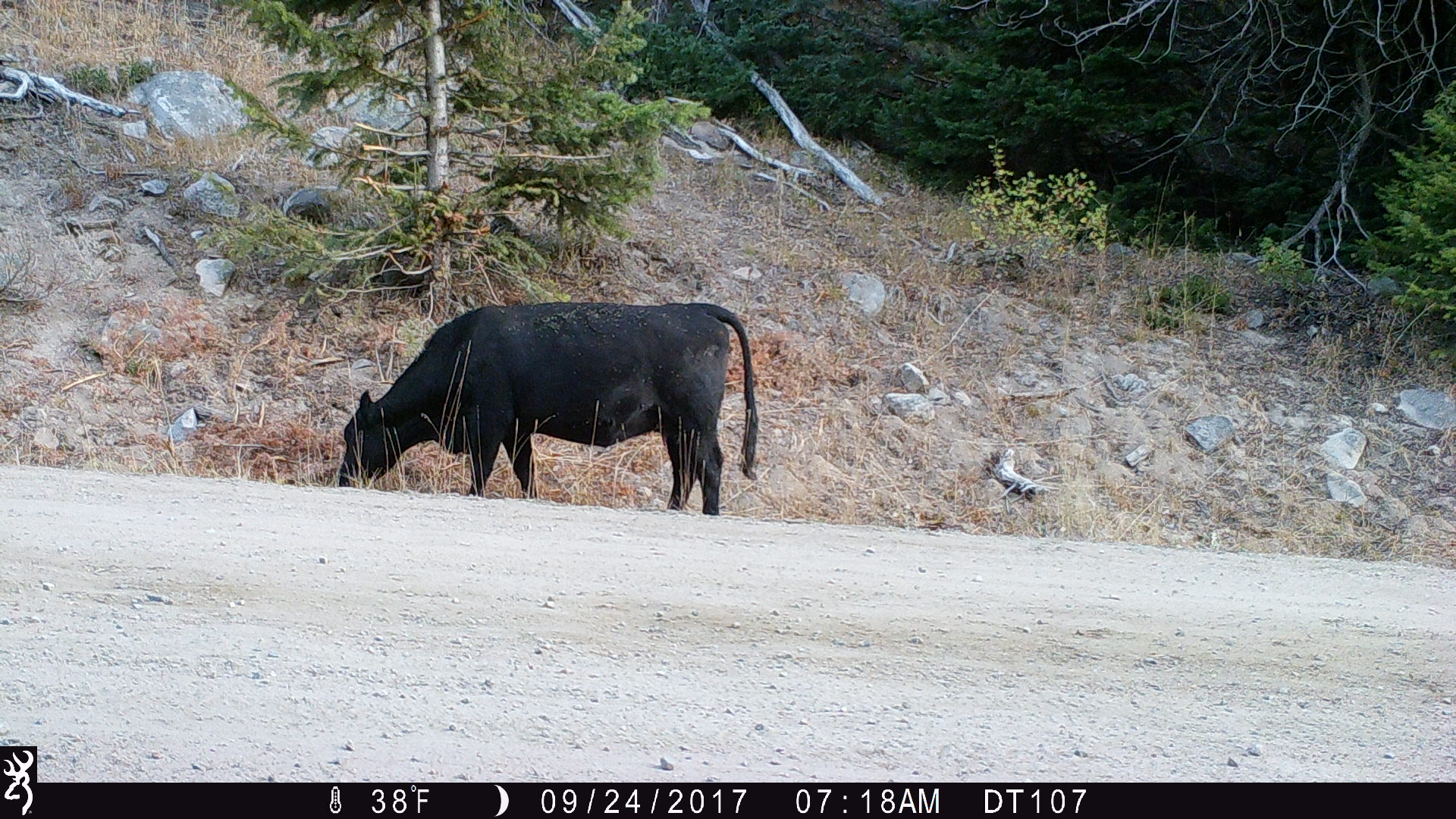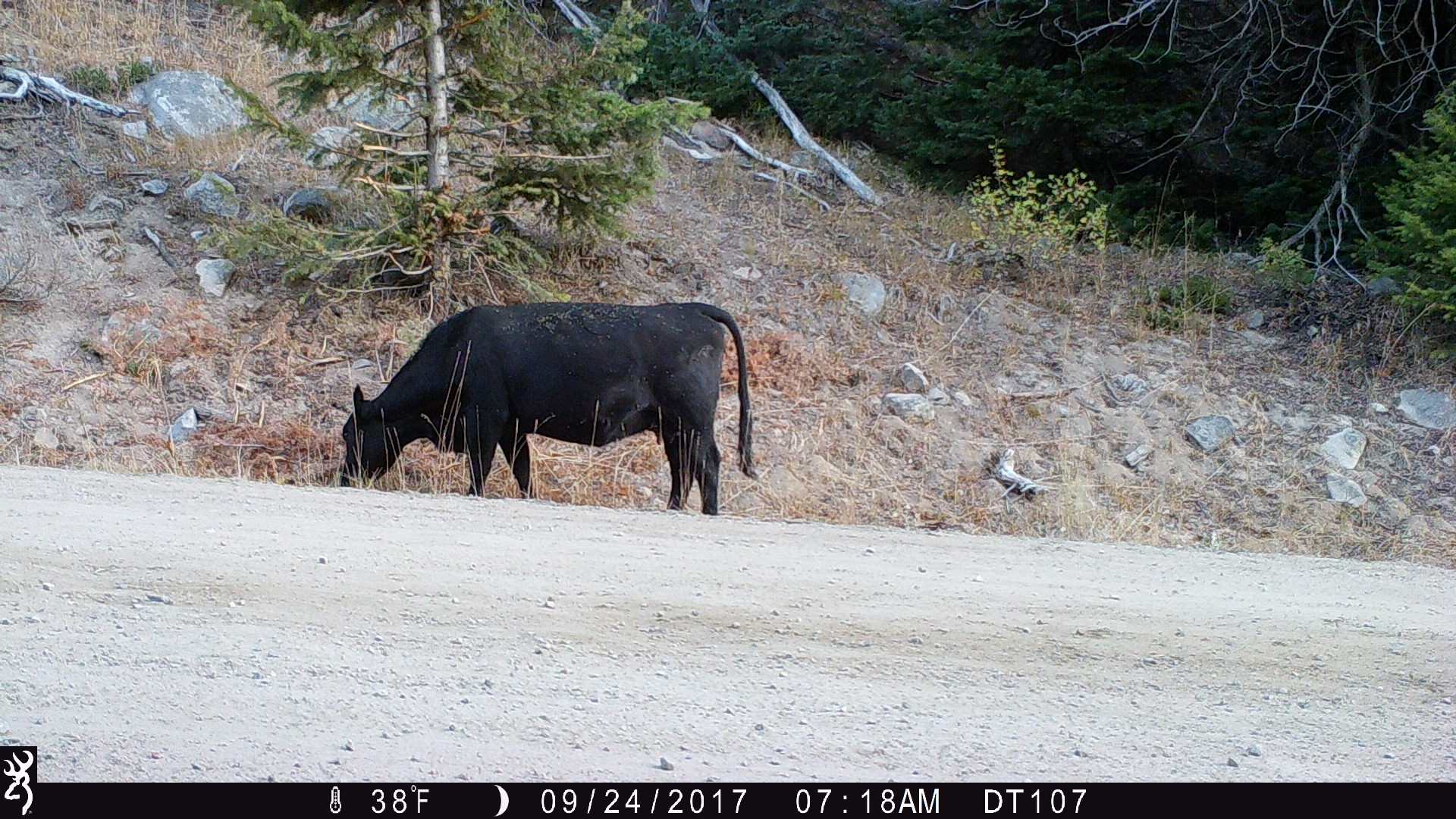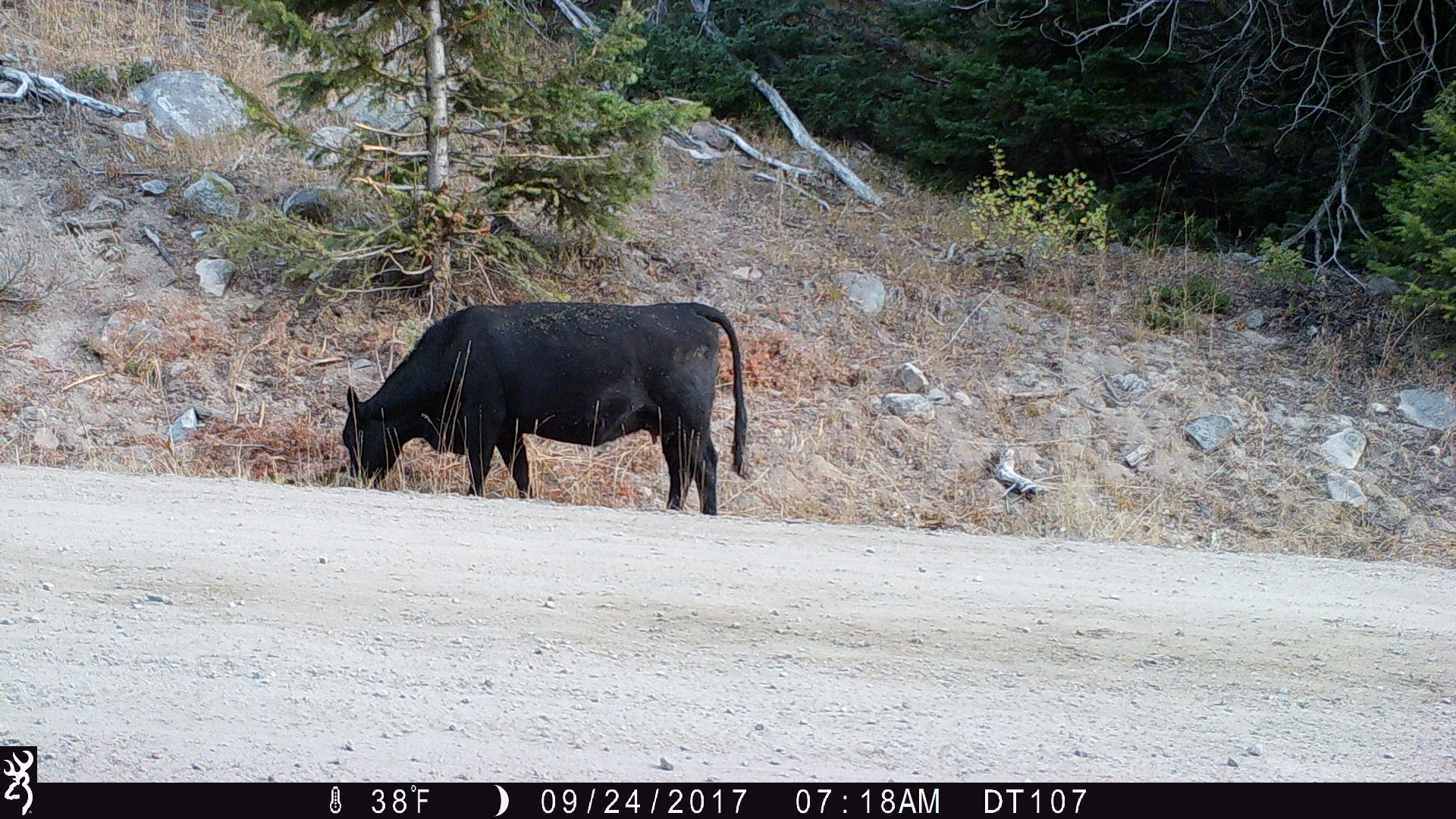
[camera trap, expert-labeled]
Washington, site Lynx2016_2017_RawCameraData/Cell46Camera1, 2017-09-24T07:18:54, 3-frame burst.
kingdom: Animalia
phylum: Chordata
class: Mammalia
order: Artiodactyla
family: Bovidae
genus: Bos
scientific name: Bos taurus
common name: domestic cattle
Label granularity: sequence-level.